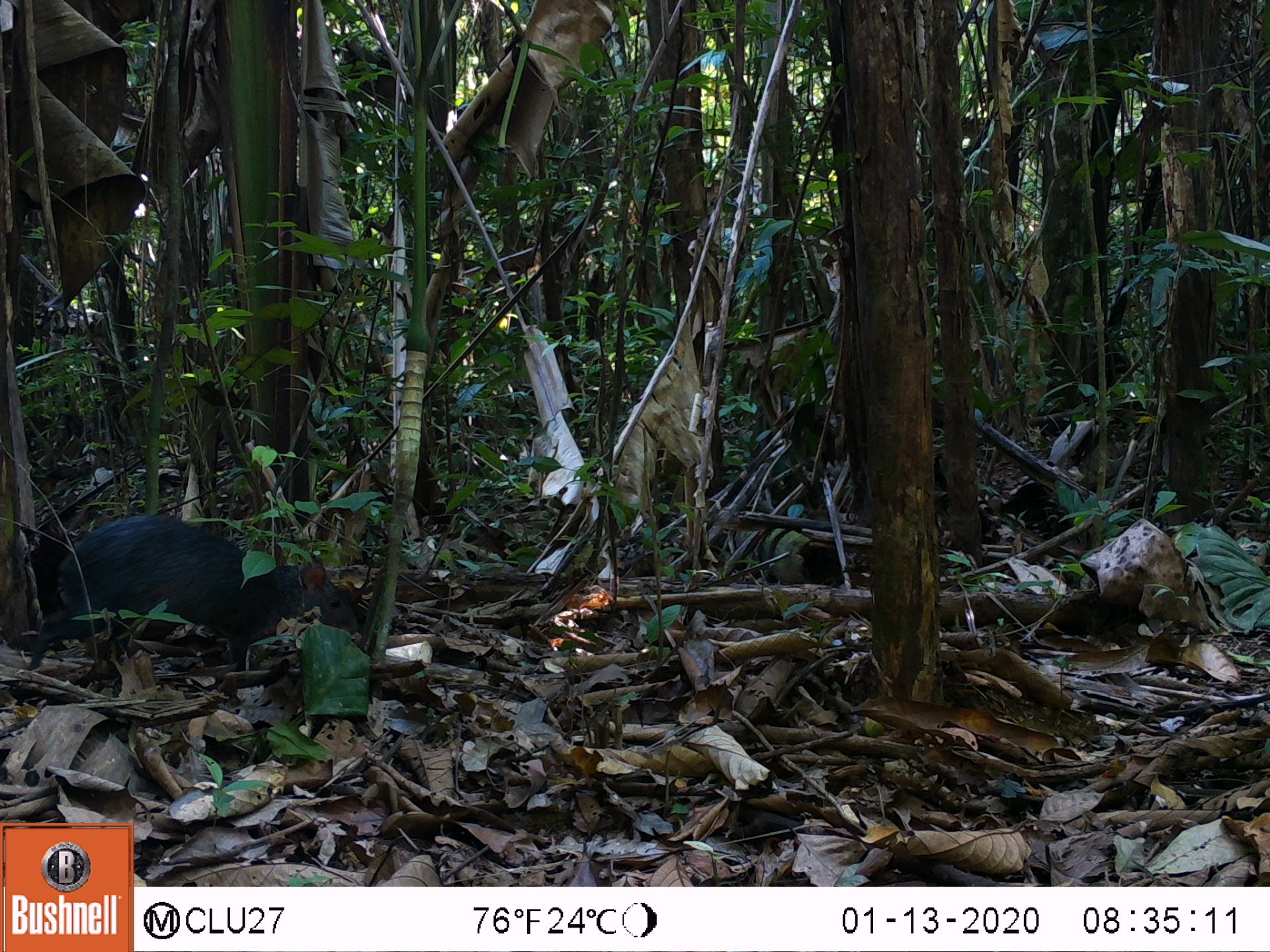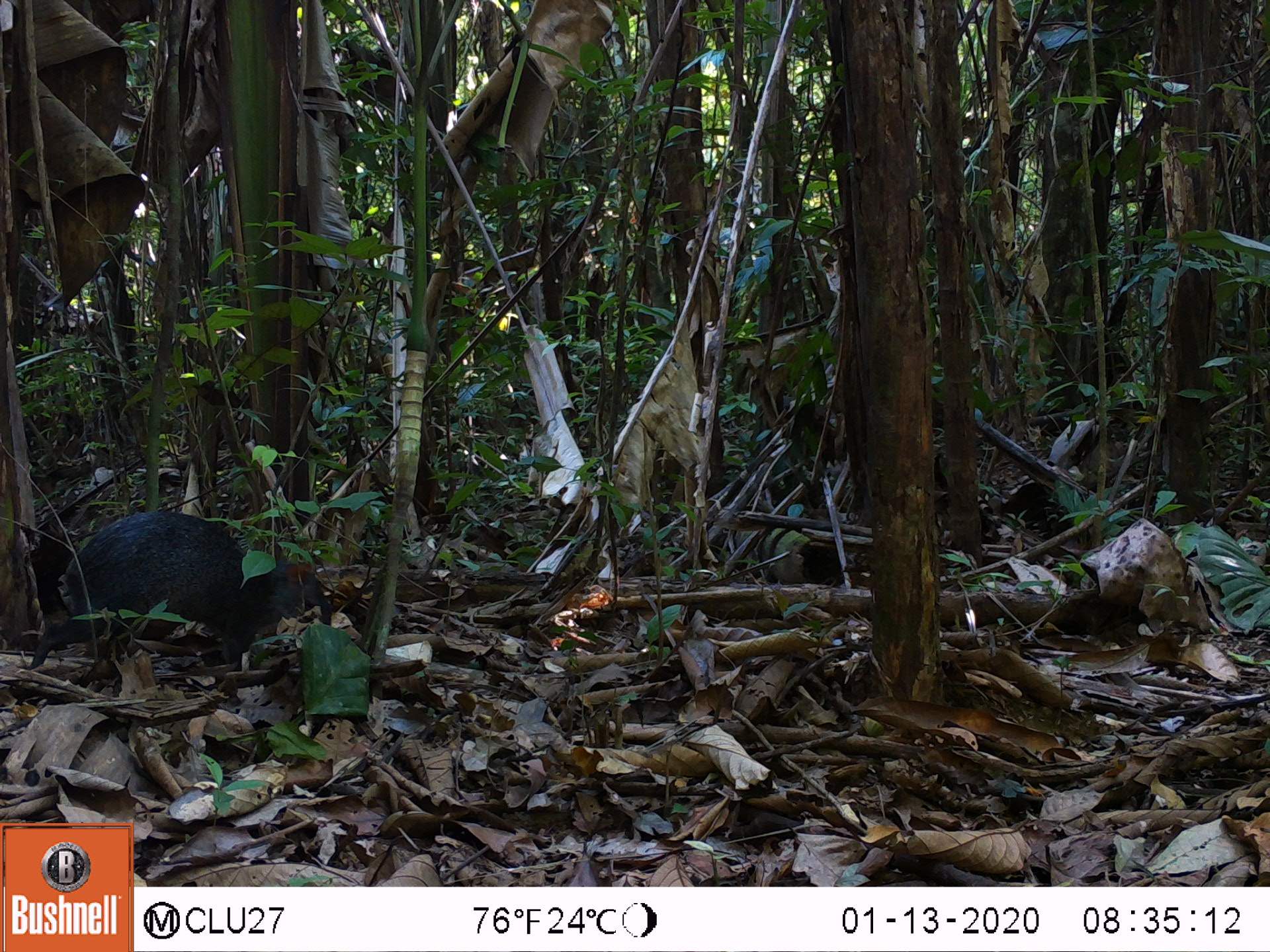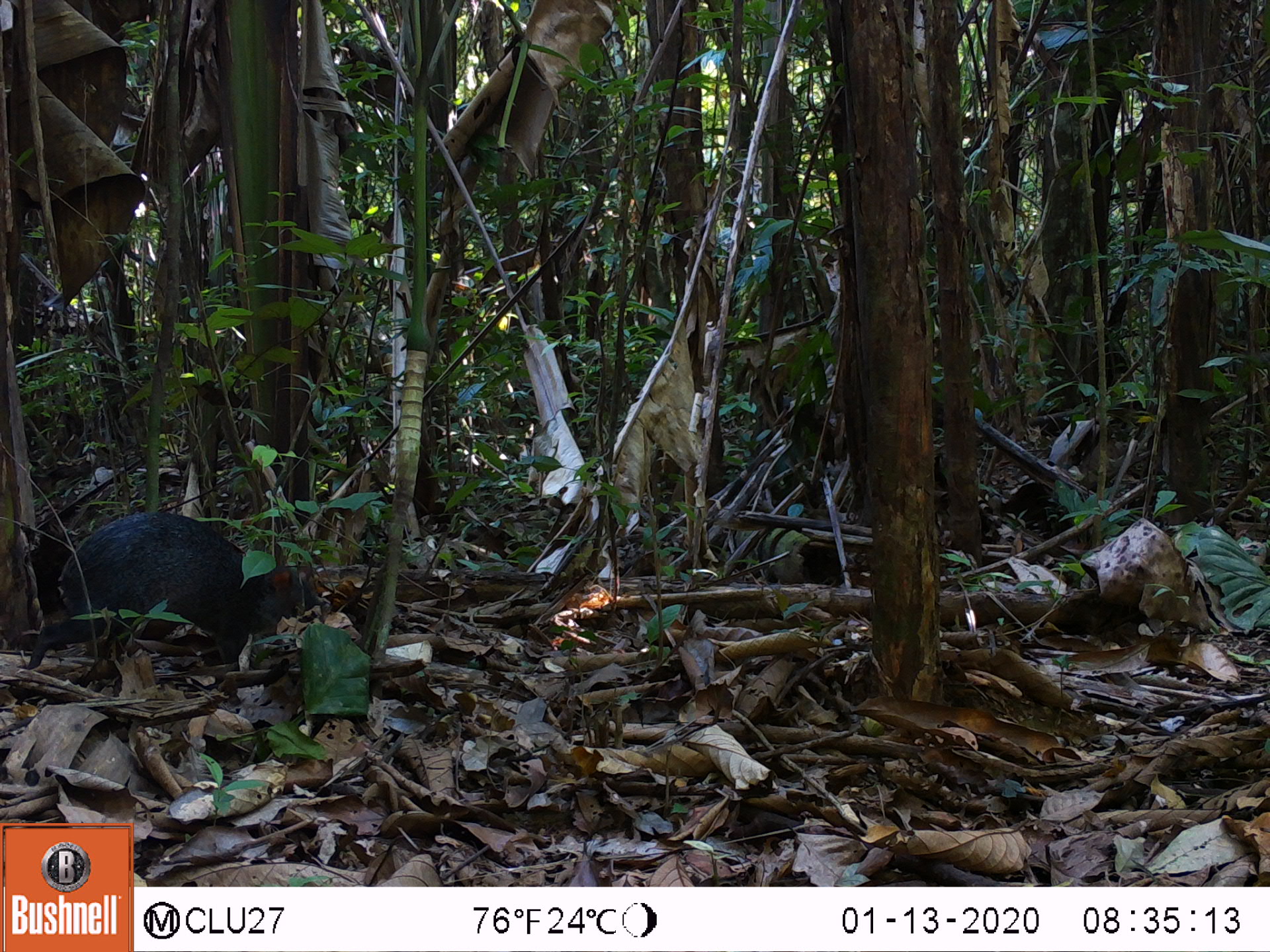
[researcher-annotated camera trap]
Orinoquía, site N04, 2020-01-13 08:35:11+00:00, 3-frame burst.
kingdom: Animalia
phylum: Chordata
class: Mammalia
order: Rodentia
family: Dasyproctidae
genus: Dasyprocta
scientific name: Dasyprocta fuliginosa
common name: black agouti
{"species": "black agouti (Dasyprocta fuliginosa)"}